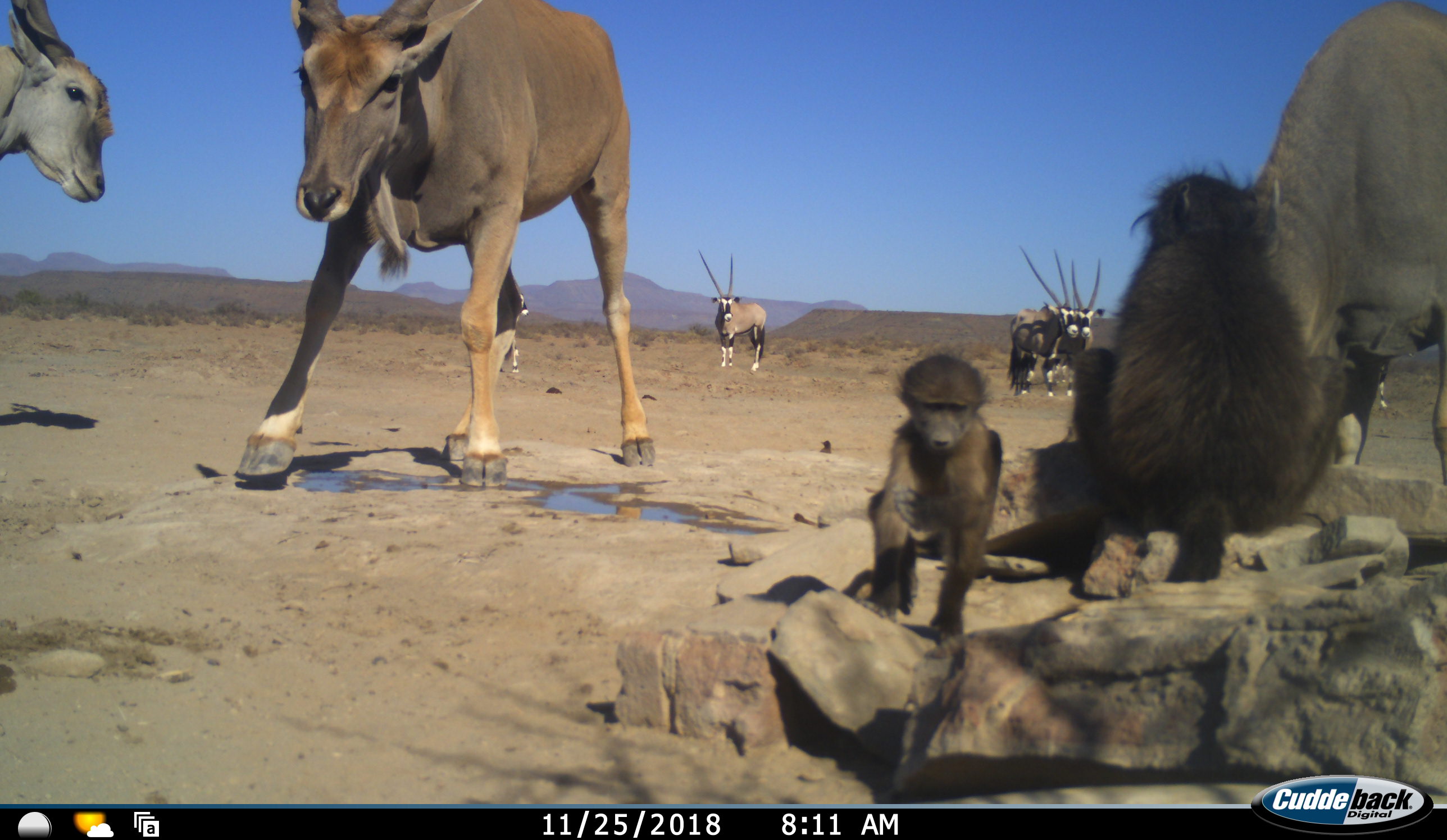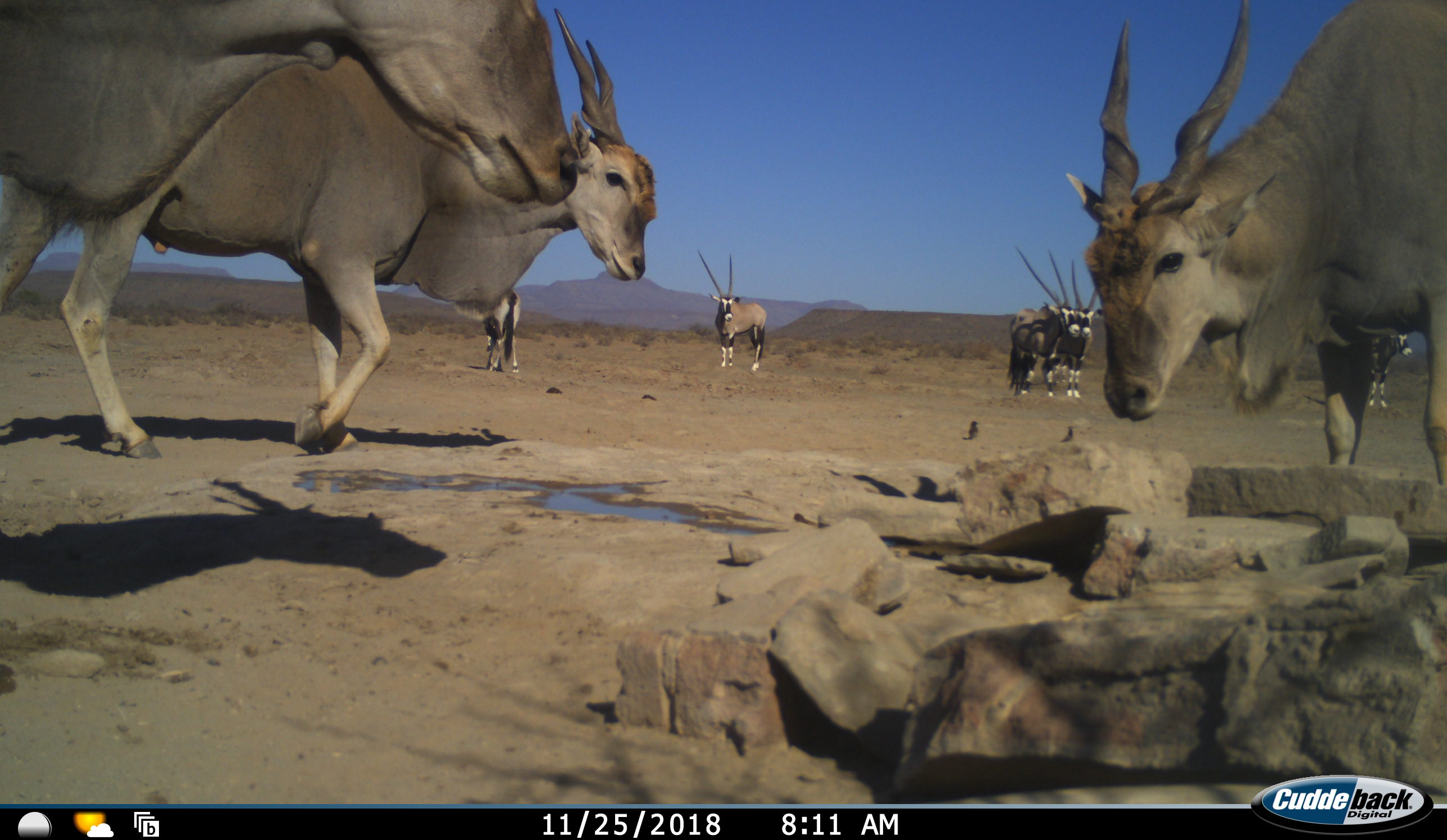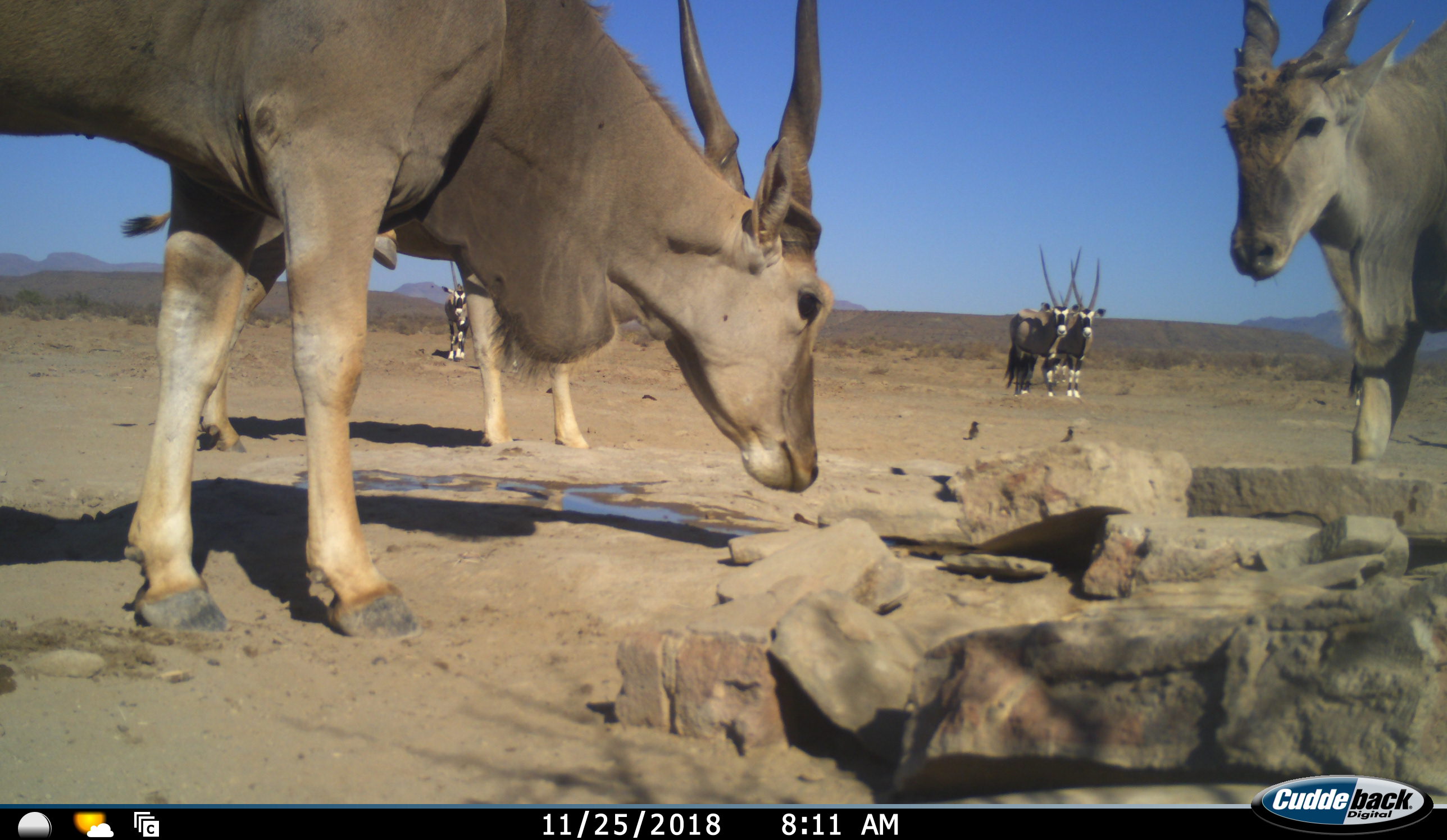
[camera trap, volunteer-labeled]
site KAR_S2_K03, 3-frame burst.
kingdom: Animalia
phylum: Chordata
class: Mammalia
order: Primates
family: Cercopithecidae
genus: Papio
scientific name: Papio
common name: baboon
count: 2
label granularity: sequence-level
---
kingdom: Animalia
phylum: Chordata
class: Mammalia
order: Artiodactyla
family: Bovidae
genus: Tragelaphus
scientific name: Tragelaphus oryx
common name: eland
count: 3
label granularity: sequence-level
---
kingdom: Animalia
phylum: Chordata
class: Mammalia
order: Artiodactyla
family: Bovidae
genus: Oryx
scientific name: Oryx gazella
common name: gemsbok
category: oryx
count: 5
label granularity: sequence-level